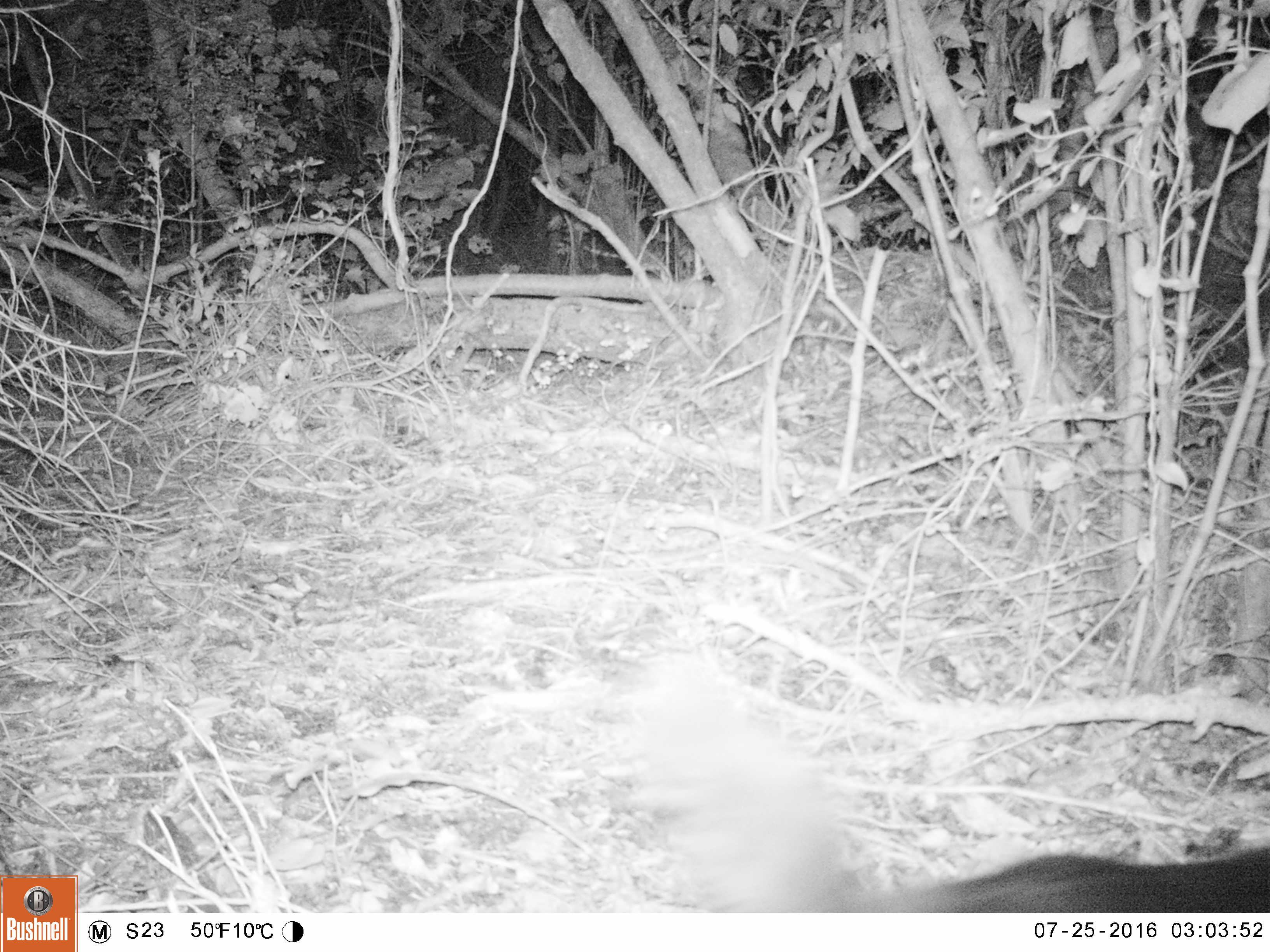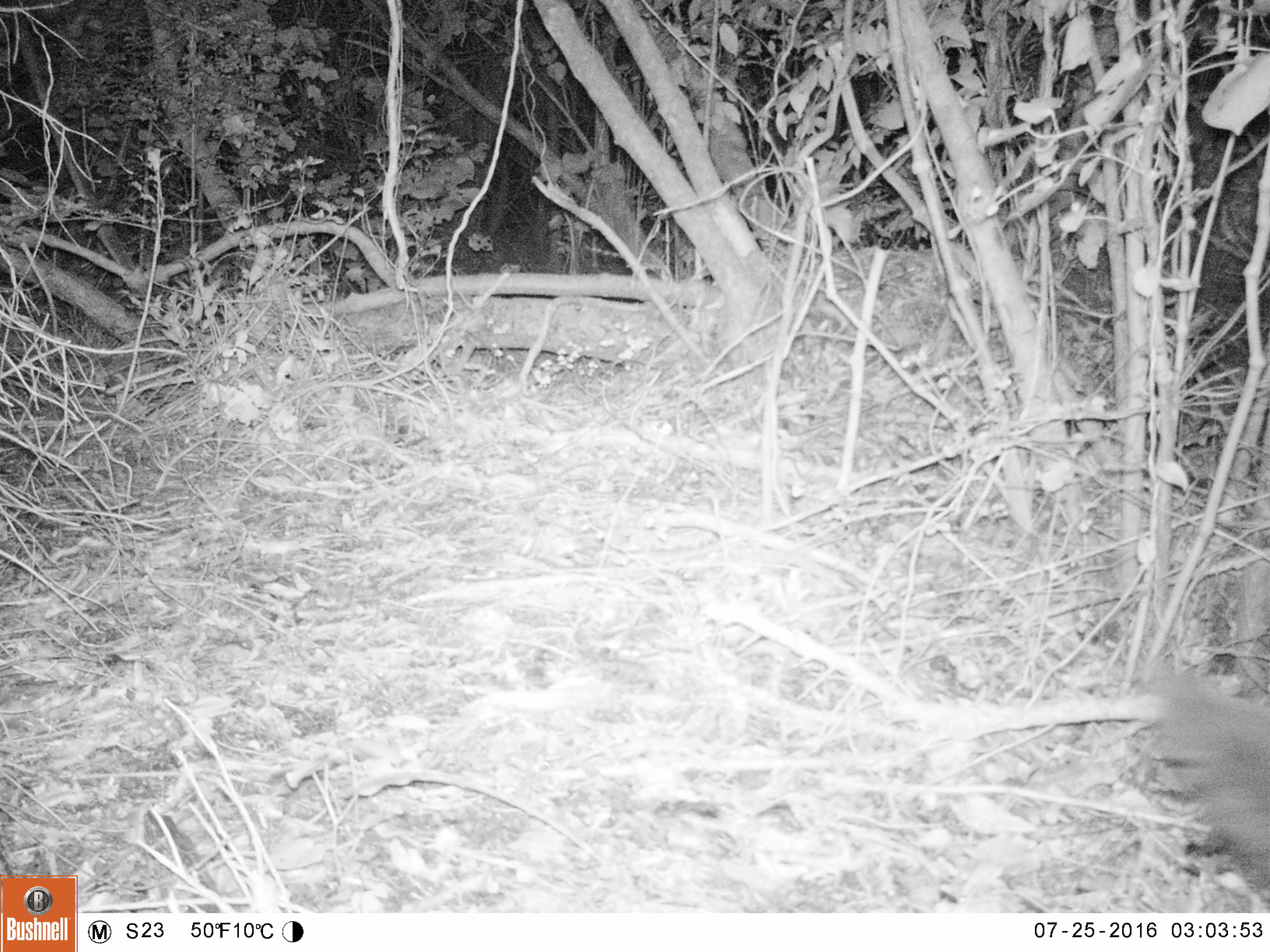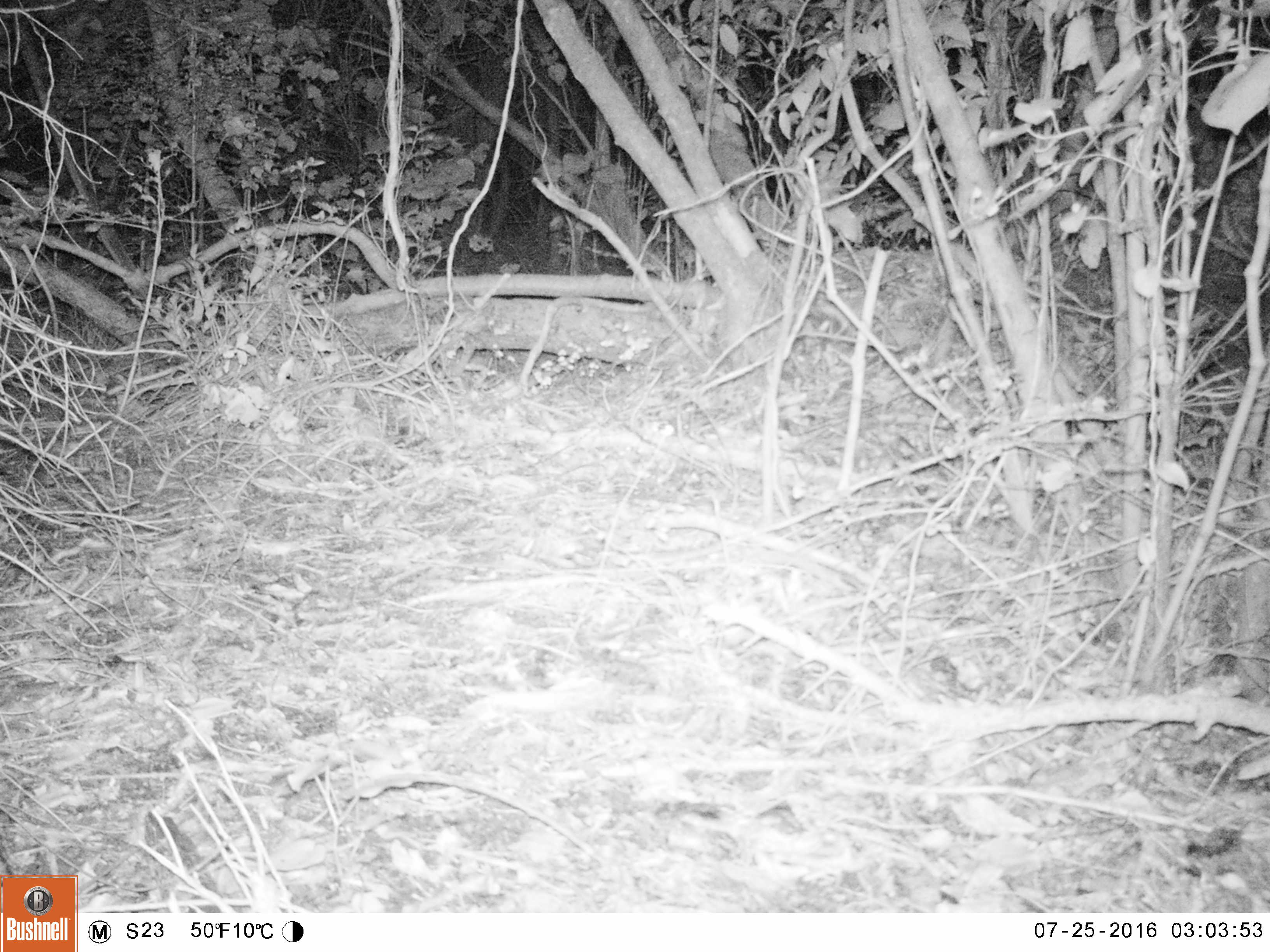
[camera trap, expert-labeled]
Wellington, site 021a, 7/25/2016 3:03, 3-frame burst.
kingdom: Animalia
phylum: Chordata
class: Mammalia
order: Carnivora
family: Felidae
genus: Felis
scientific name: Felis catus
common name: cat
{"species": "cat (Felis catus)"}